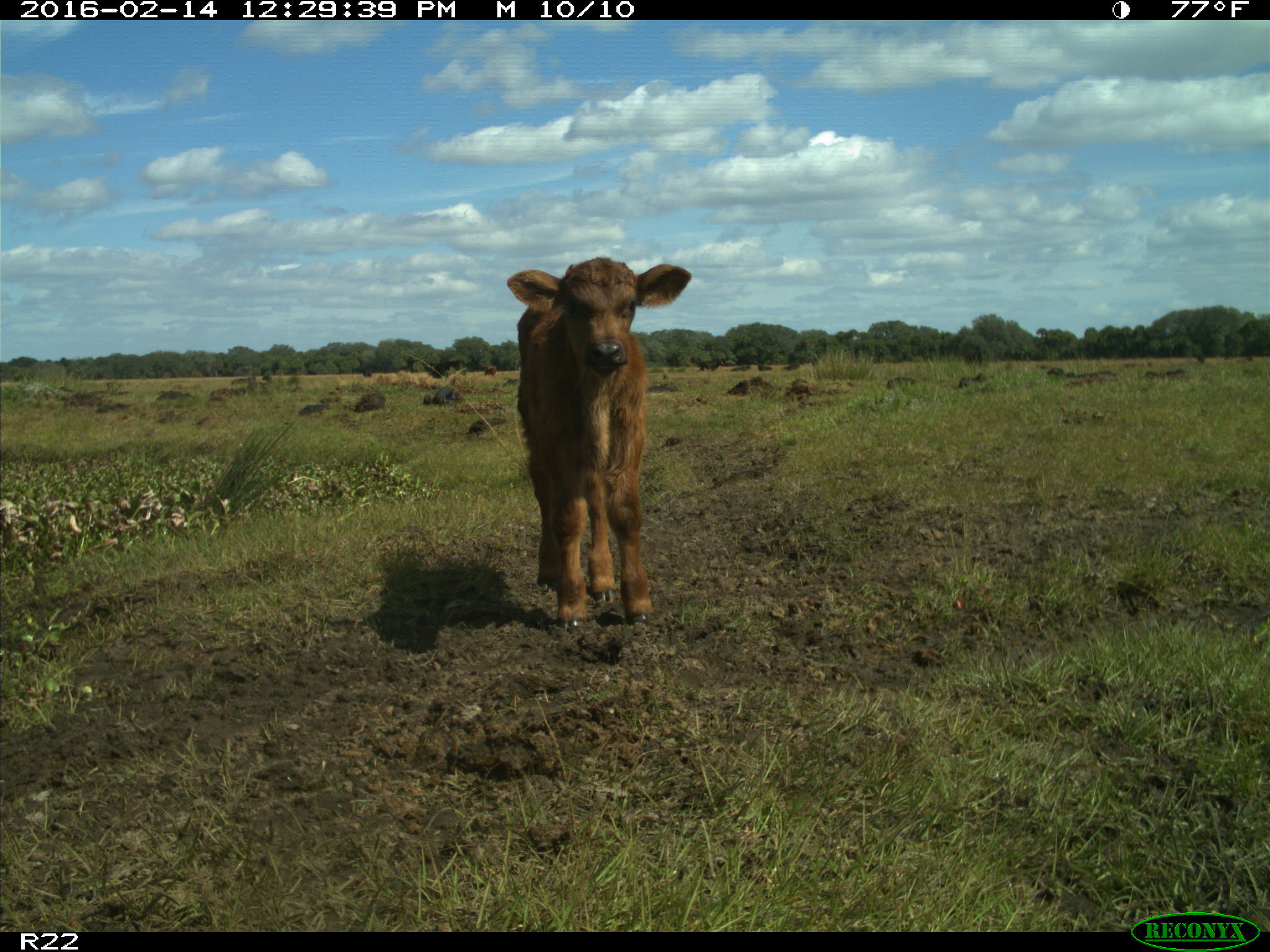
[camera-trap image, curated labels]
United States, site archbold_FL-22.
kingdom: Animalia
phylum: Chordata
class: Mammalia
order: Artiodactyla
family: Bovidae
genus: Bos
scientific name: Bos taurus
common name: domestic cow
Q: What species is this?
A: Bos taurus (domestic cow).